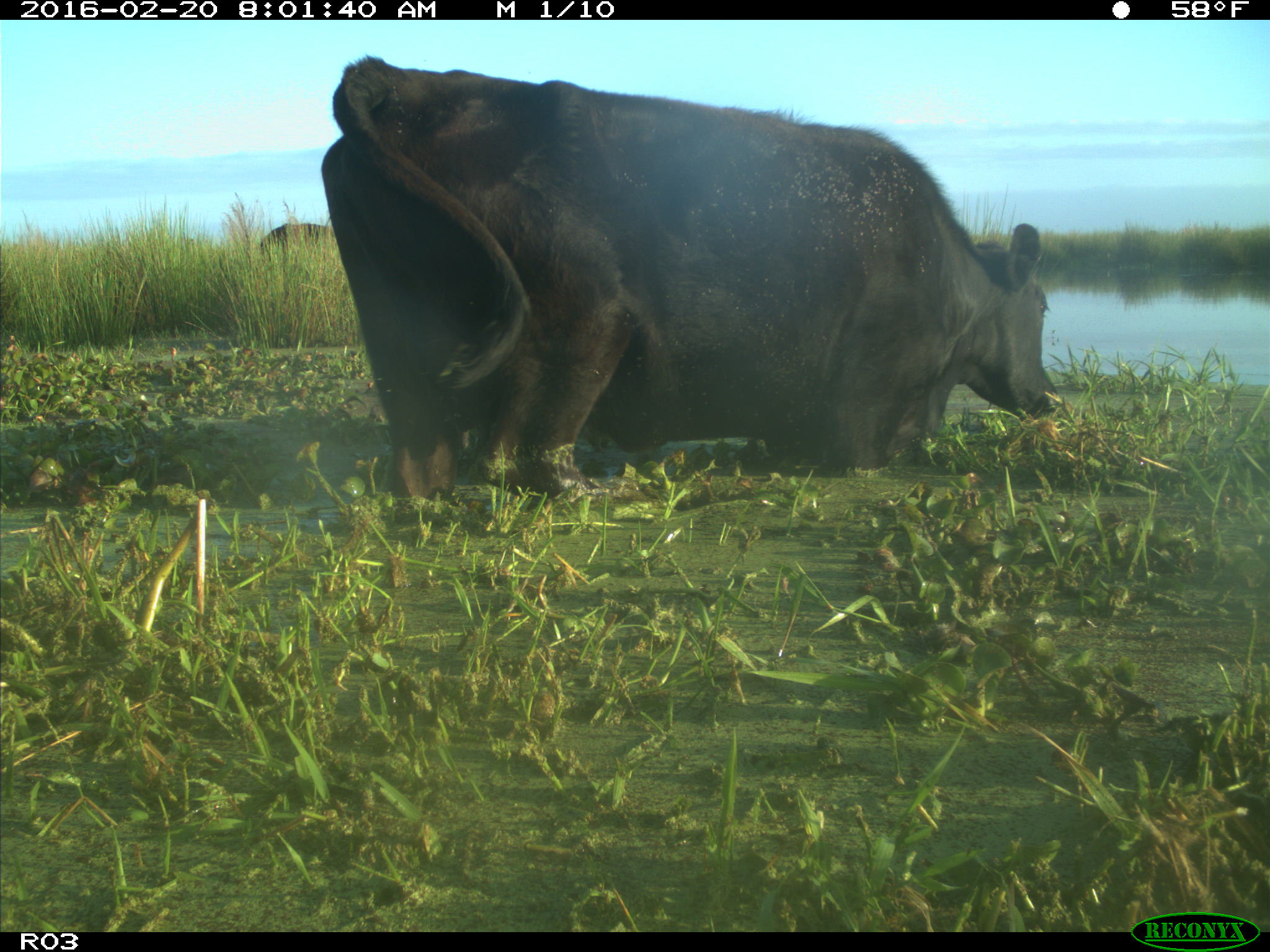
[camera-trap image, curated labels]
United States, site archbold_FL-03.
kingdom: Animalia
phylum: Chordata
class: Mammalia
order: Artiodactyla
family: Bovidae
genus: Bos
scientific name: Bos taurus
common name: domestic cow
Bos taurus (domestic cow).